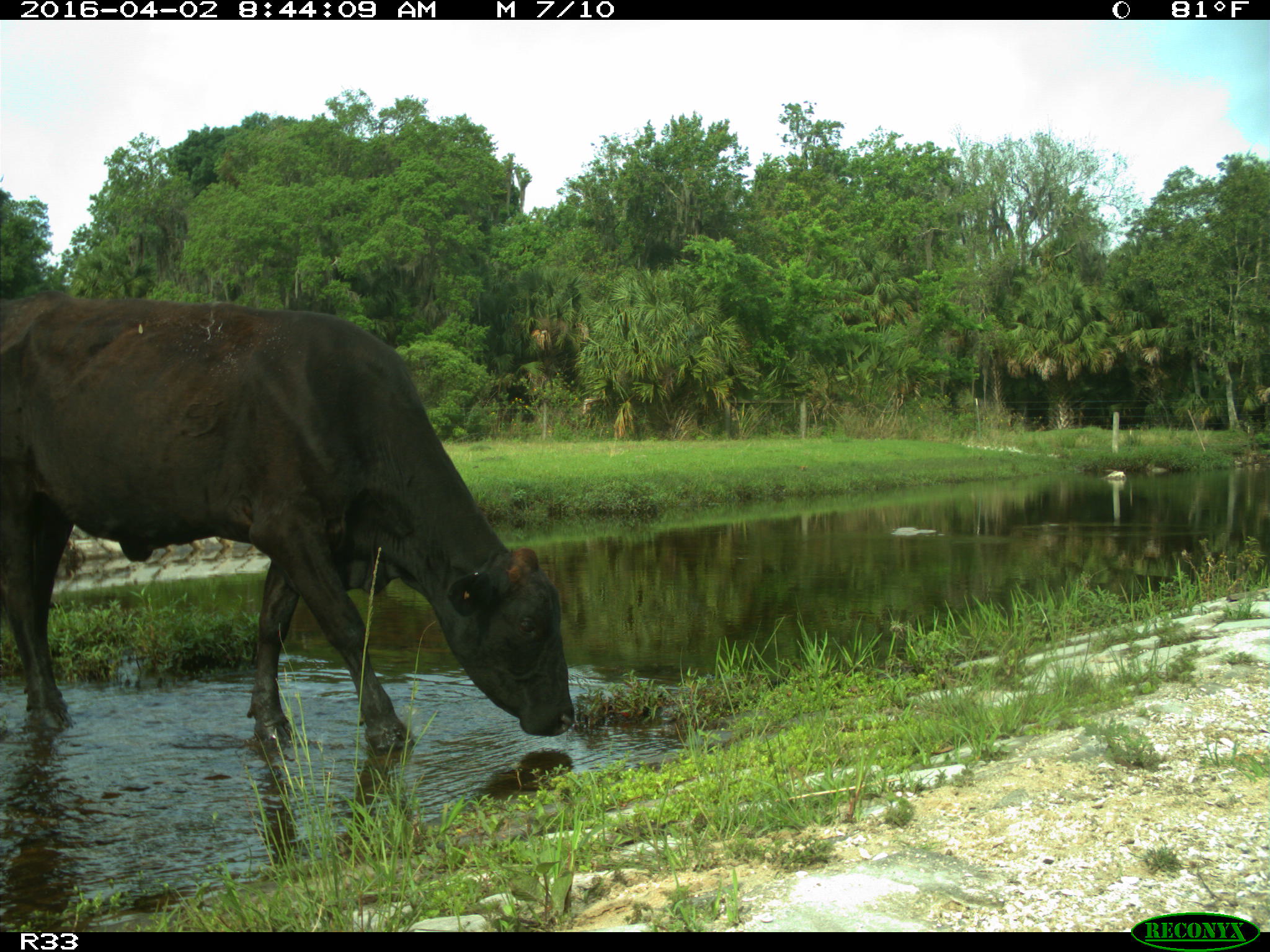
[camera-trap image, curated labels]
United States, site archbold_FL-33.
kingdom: Animalia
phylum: Chordata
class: Mammalia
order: Artiodactyla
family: Bovidae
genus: Bos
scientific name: Bos taurus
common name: domestic cow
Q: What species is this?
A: Bos taurus (domestic cow).